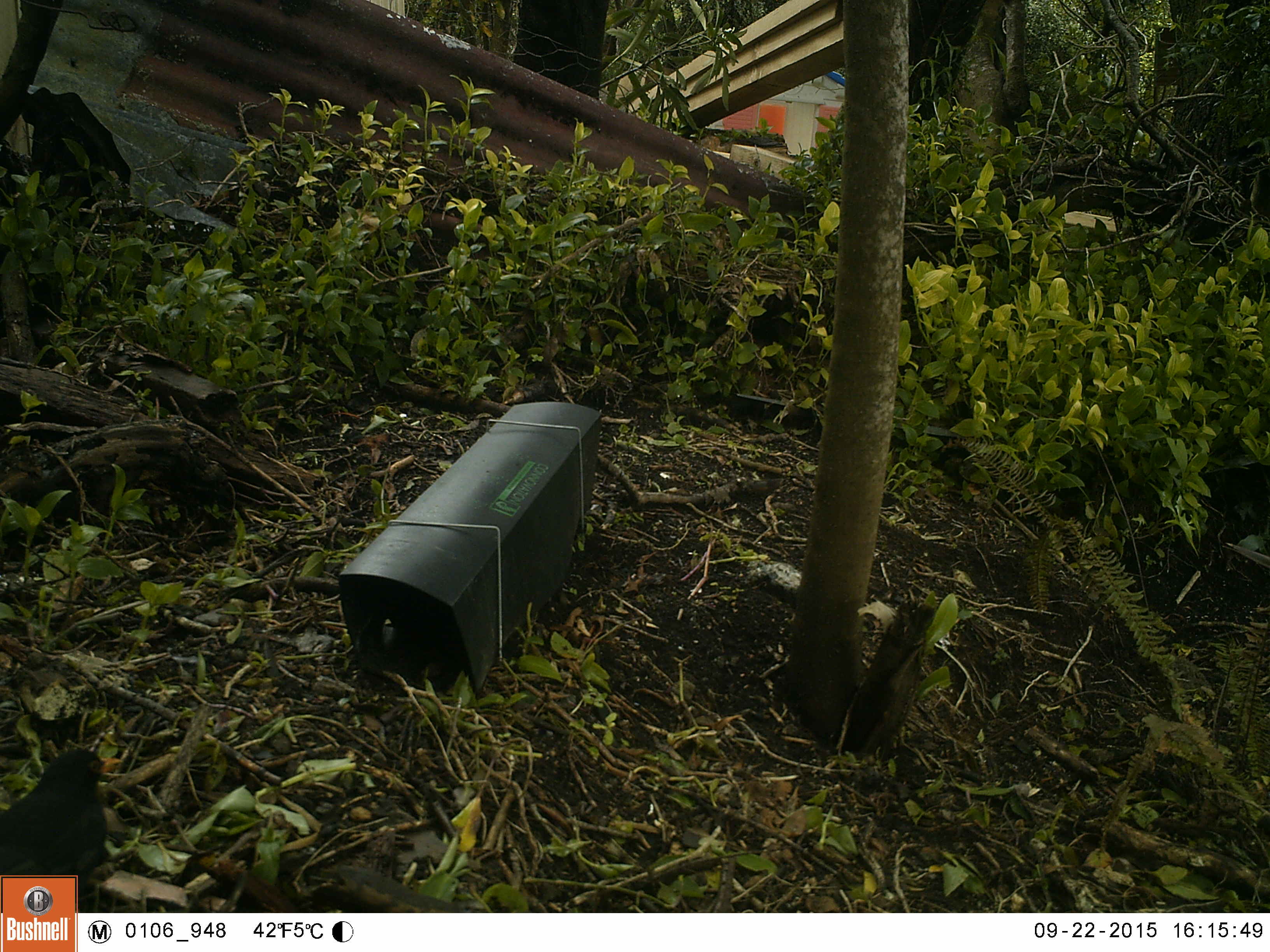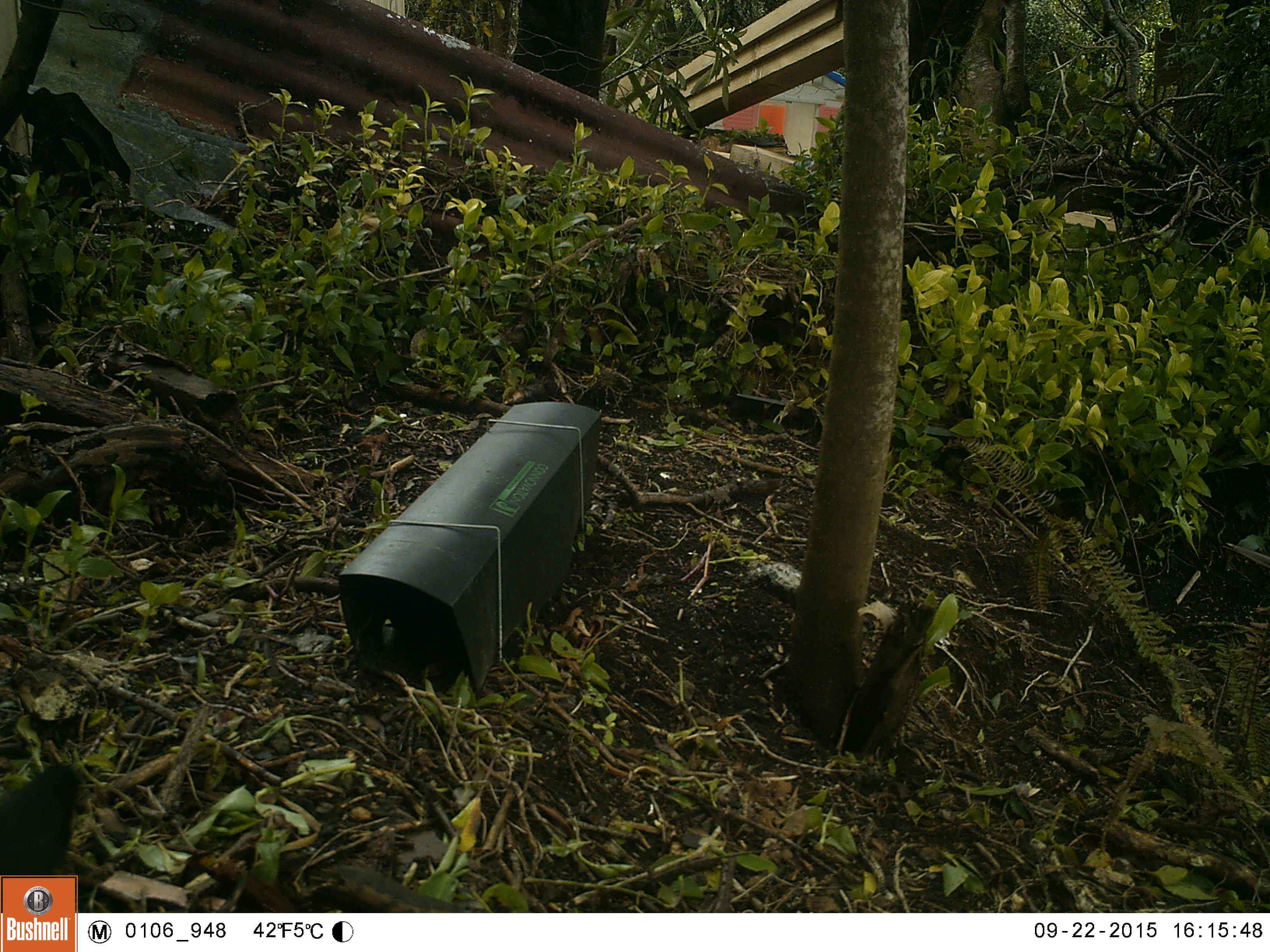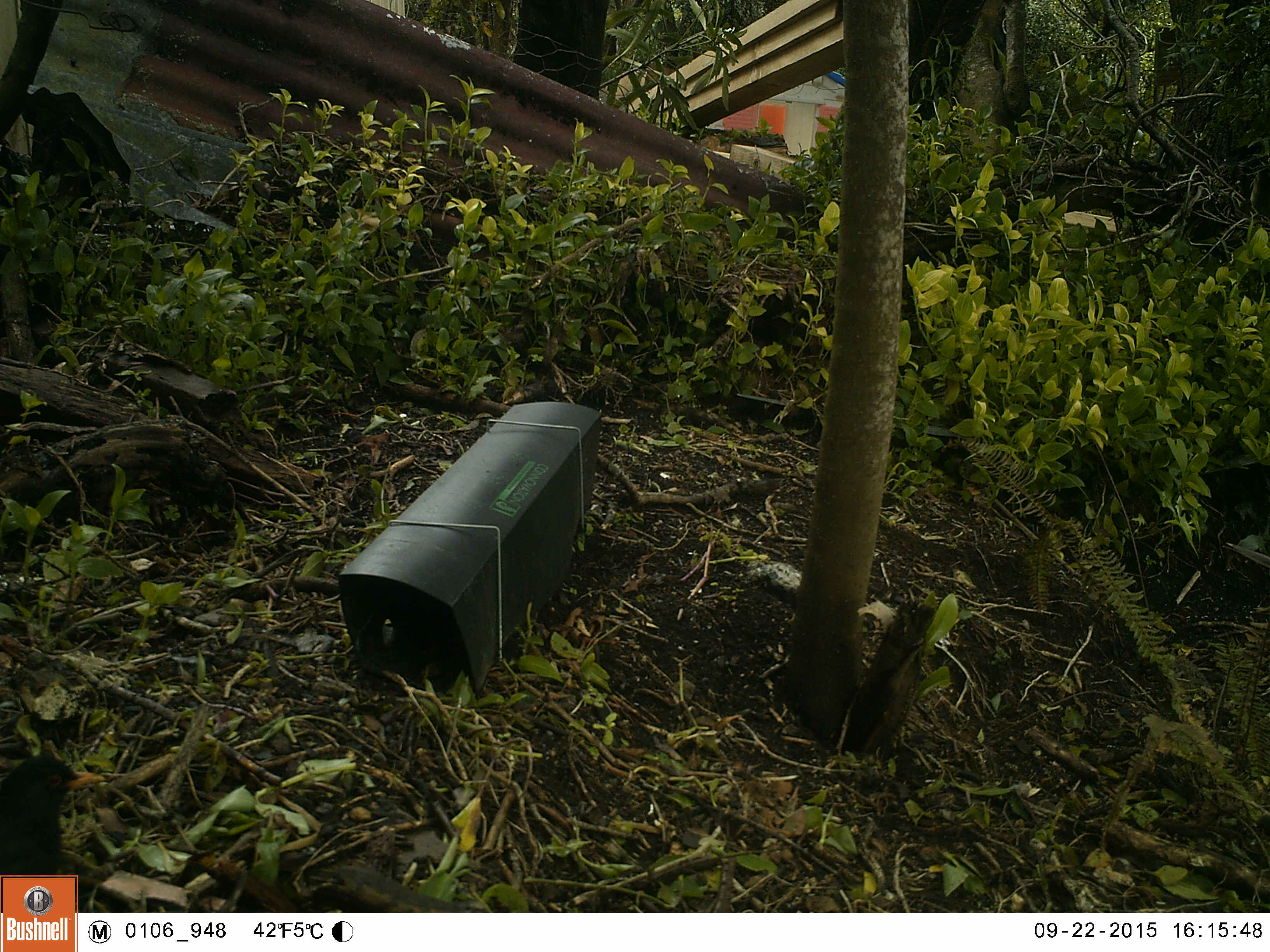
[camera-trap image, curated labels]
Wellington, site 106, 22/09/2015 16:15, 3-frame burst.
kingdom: Animalia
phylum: Chordata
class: Aves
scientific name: Aves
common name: bird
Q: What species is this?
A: Bird (Aves).